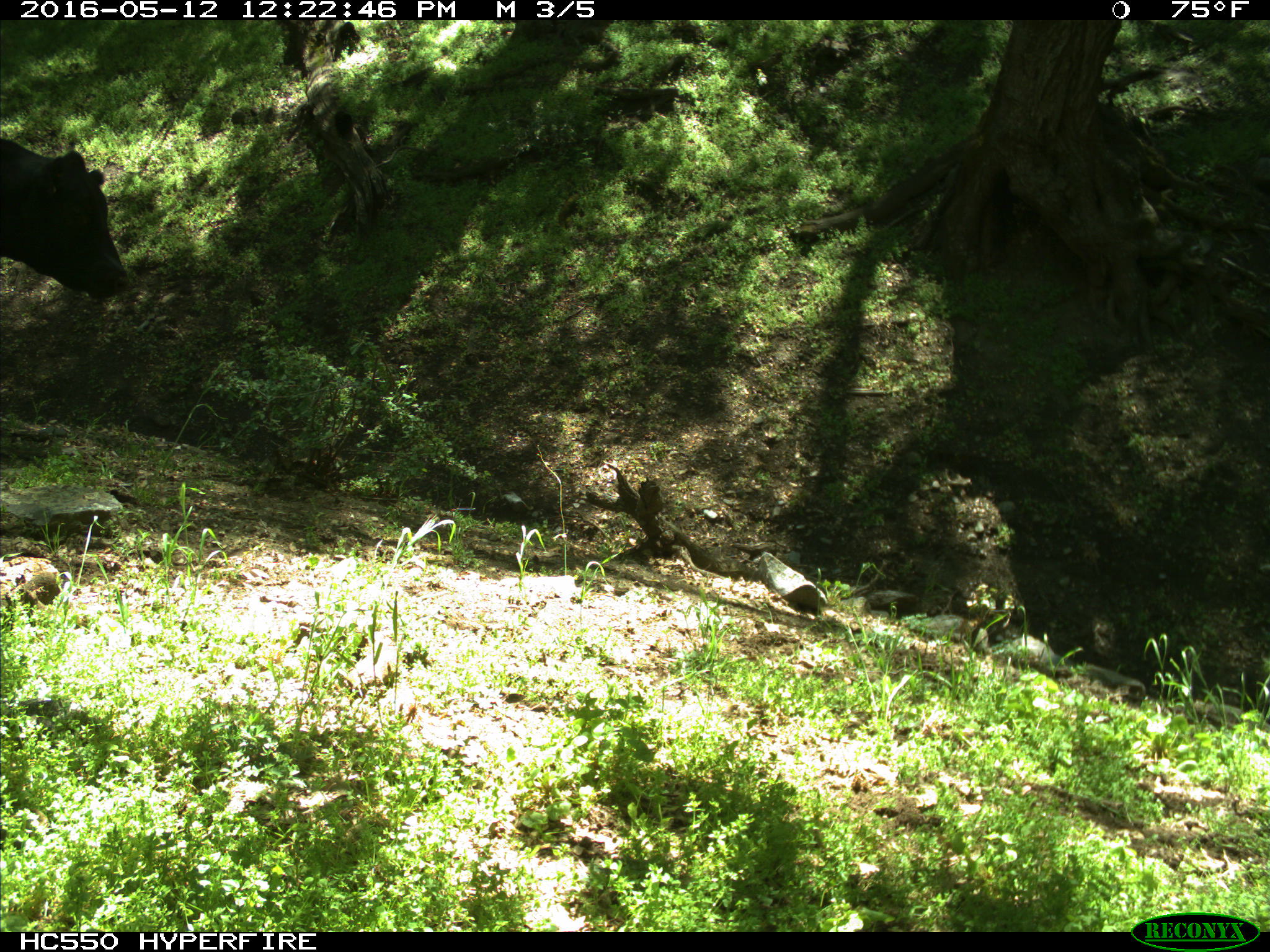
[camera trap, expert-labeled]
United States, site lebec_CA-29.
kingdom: Animalia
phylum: Chordata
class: Mammalia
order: Artiodactyla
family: Bovidae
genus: Bos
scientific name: Bos taurus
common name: domestic cow